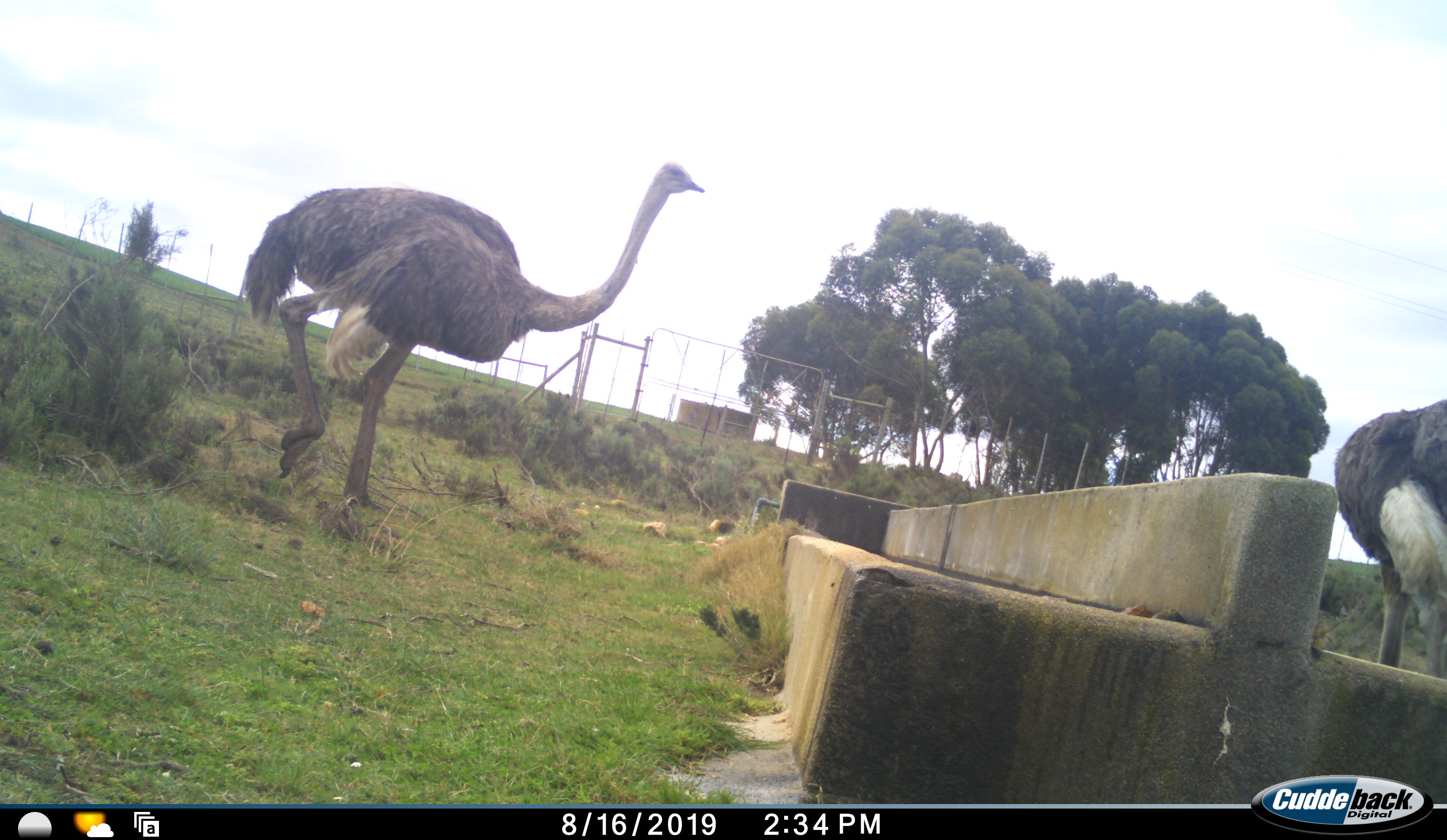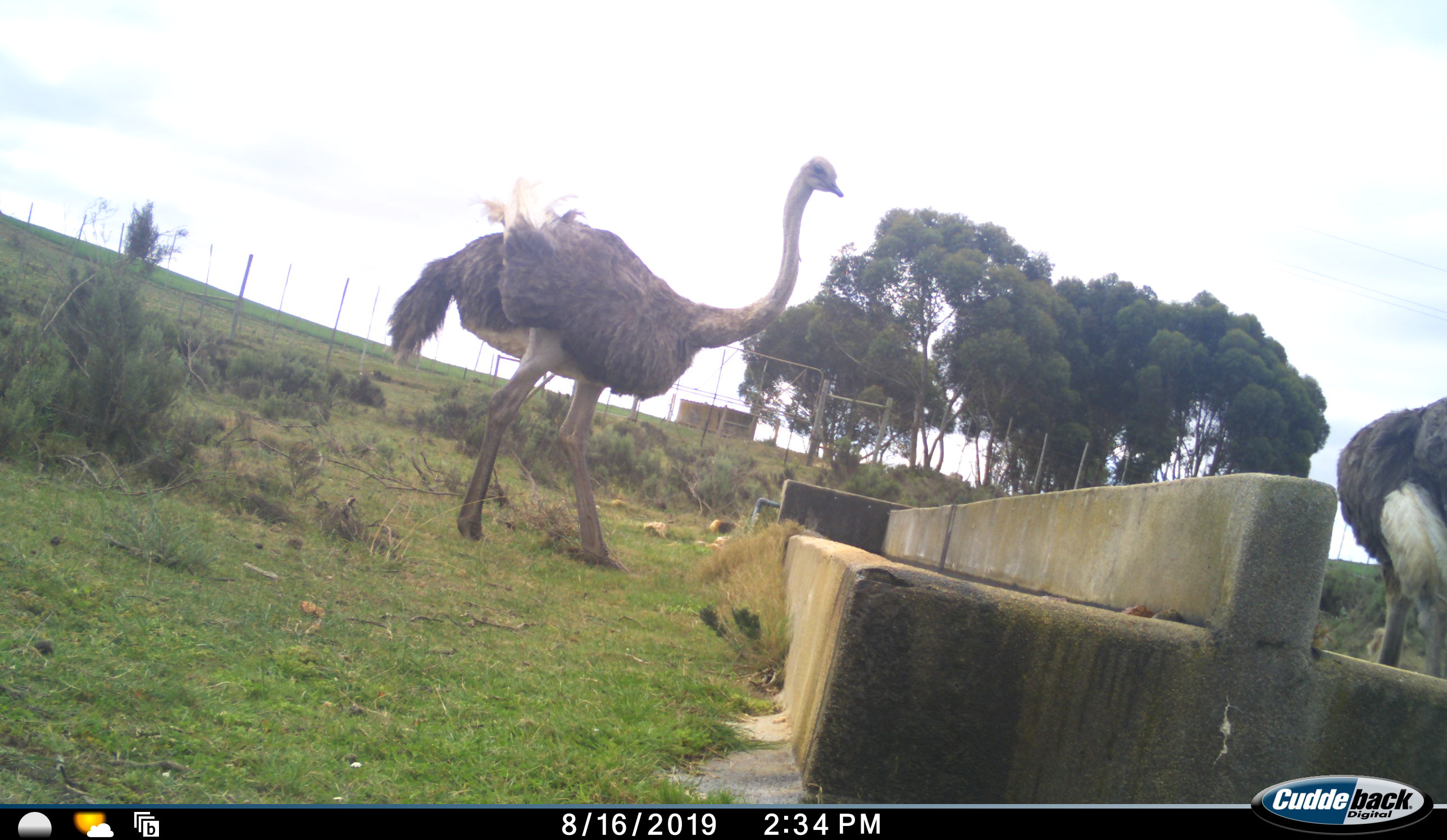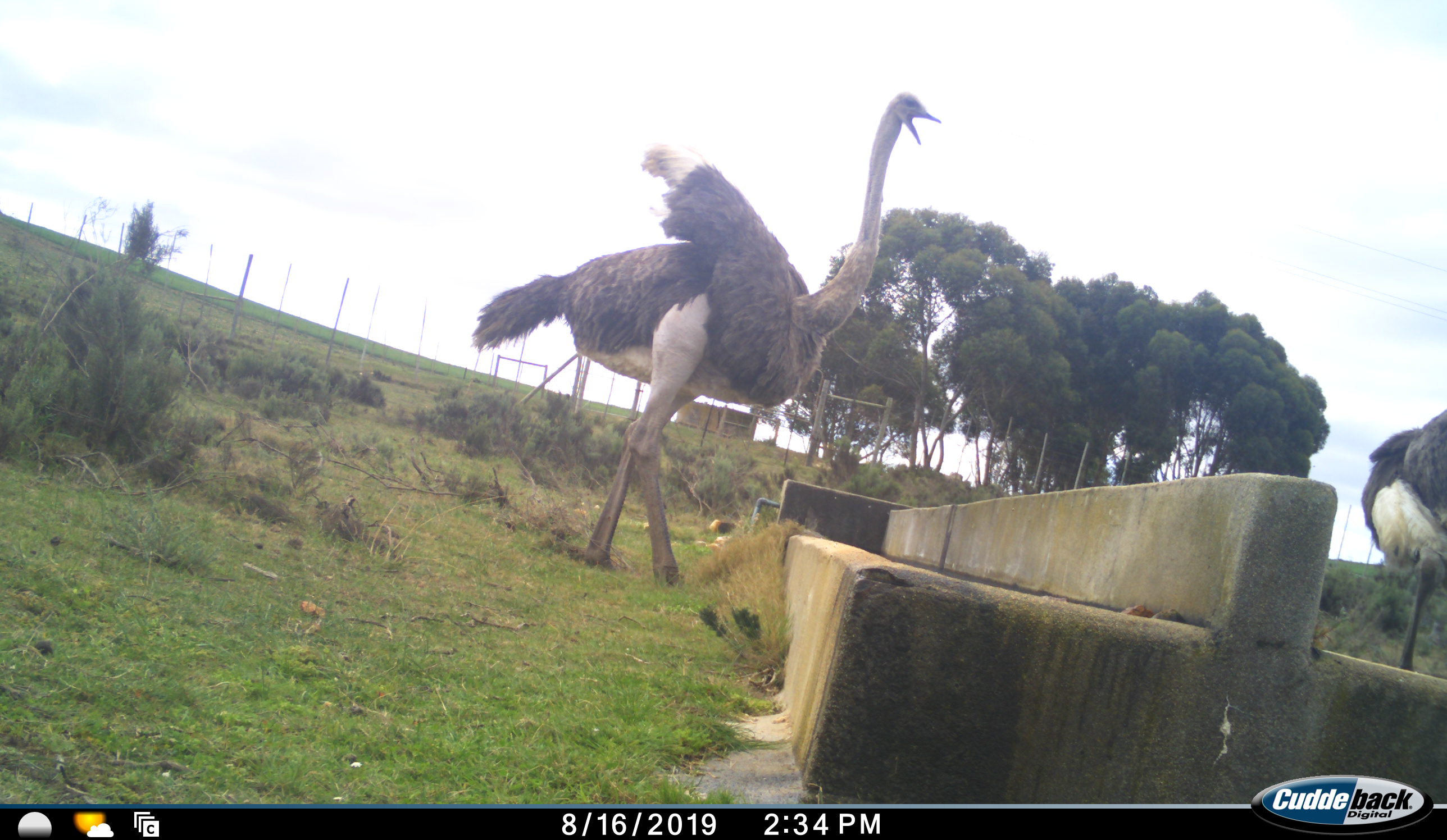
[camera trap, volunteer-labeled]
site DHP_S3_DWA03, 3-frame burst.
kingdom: Animalia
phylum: Chordata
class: Aves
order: Struthioniformes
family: Struthionidae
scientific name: Struthionidae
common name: ostrich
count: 2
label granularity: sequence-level